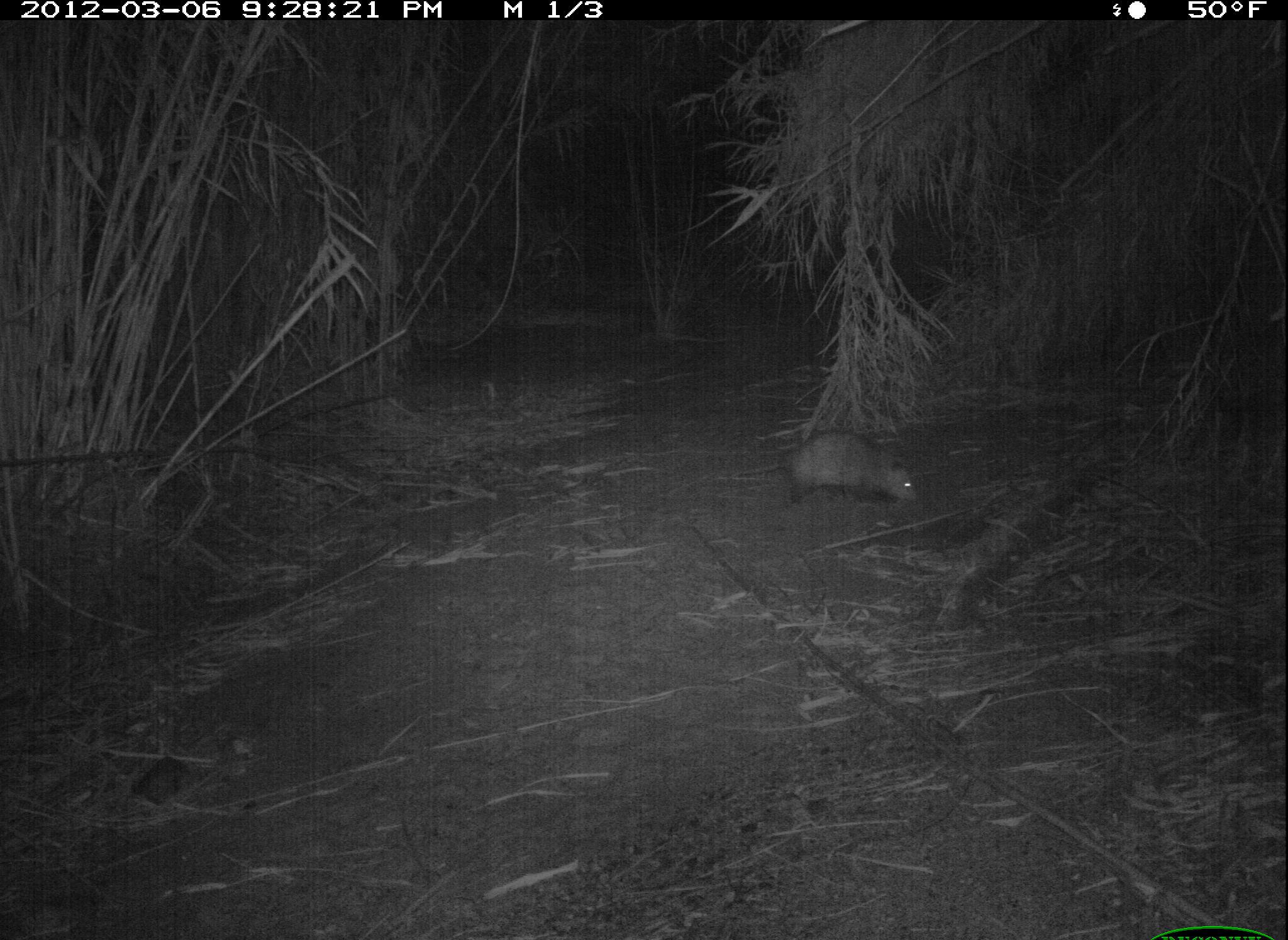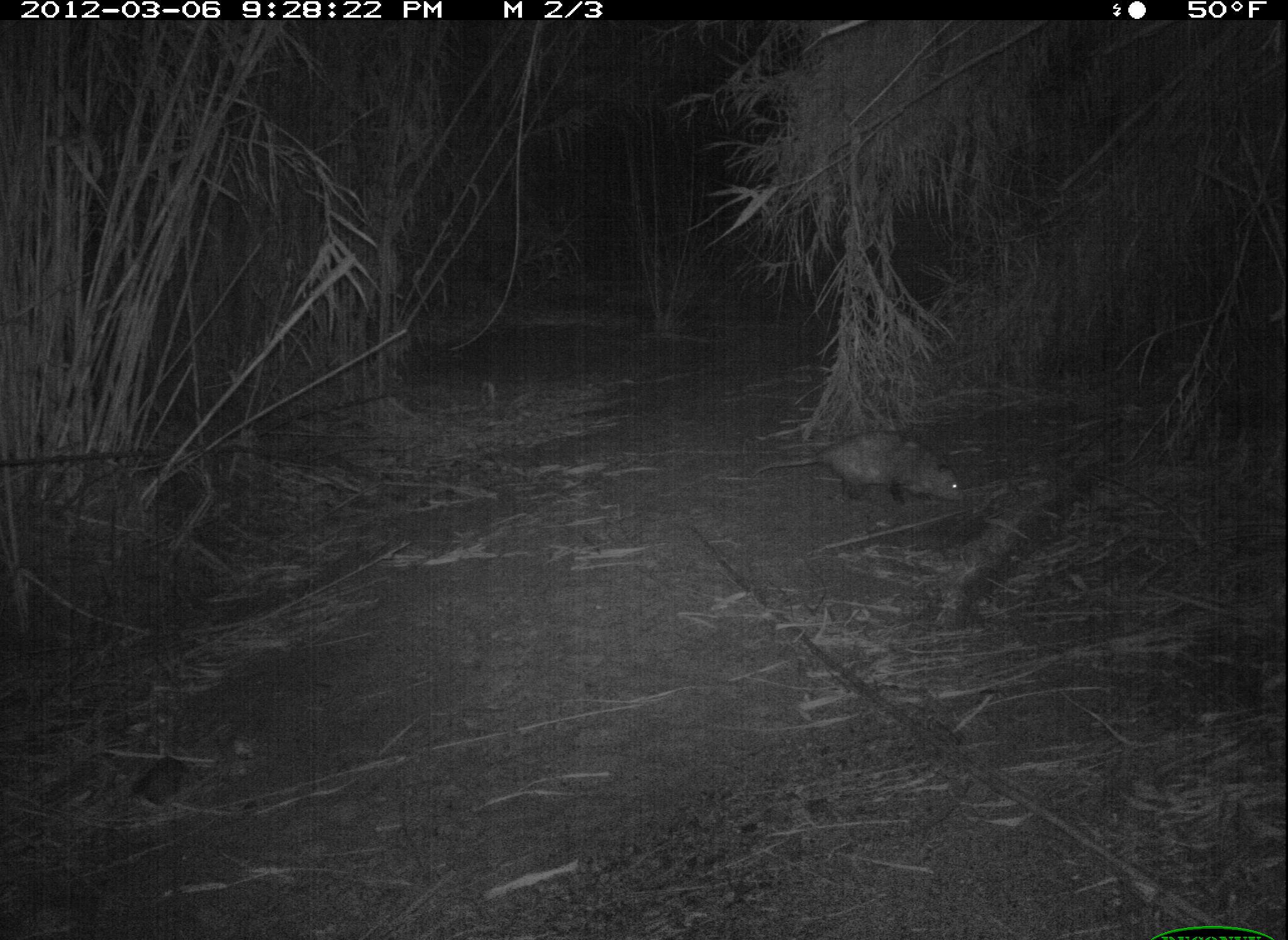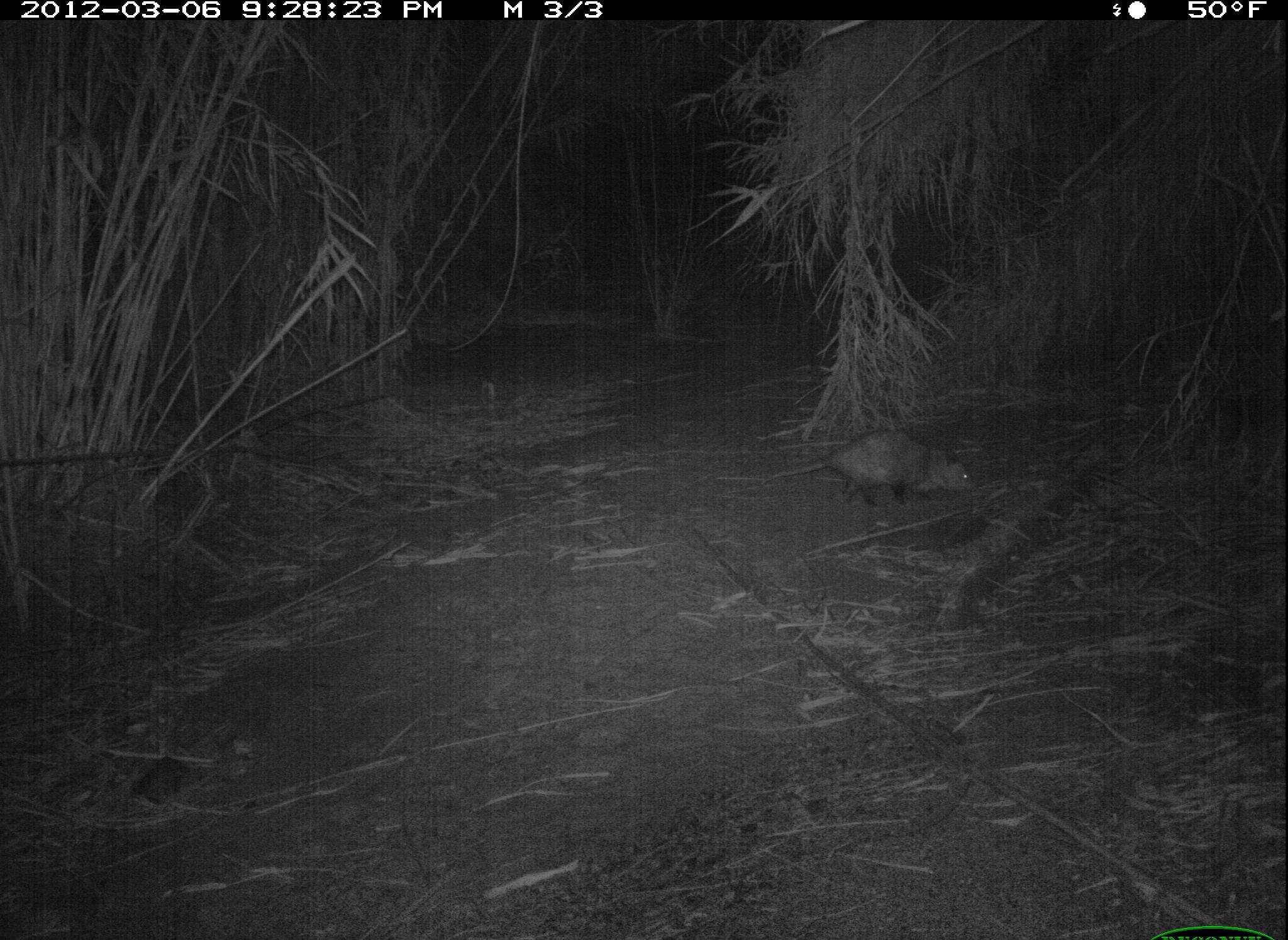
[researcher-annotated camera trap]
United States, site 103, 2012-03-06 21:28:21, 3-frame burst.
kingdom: Animalia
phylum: Chordata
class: Mammalia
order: Didelphimorphia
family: Didelphidae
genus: Didelphis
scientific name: Didelphis virginiana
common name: virginia opossum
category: opossum